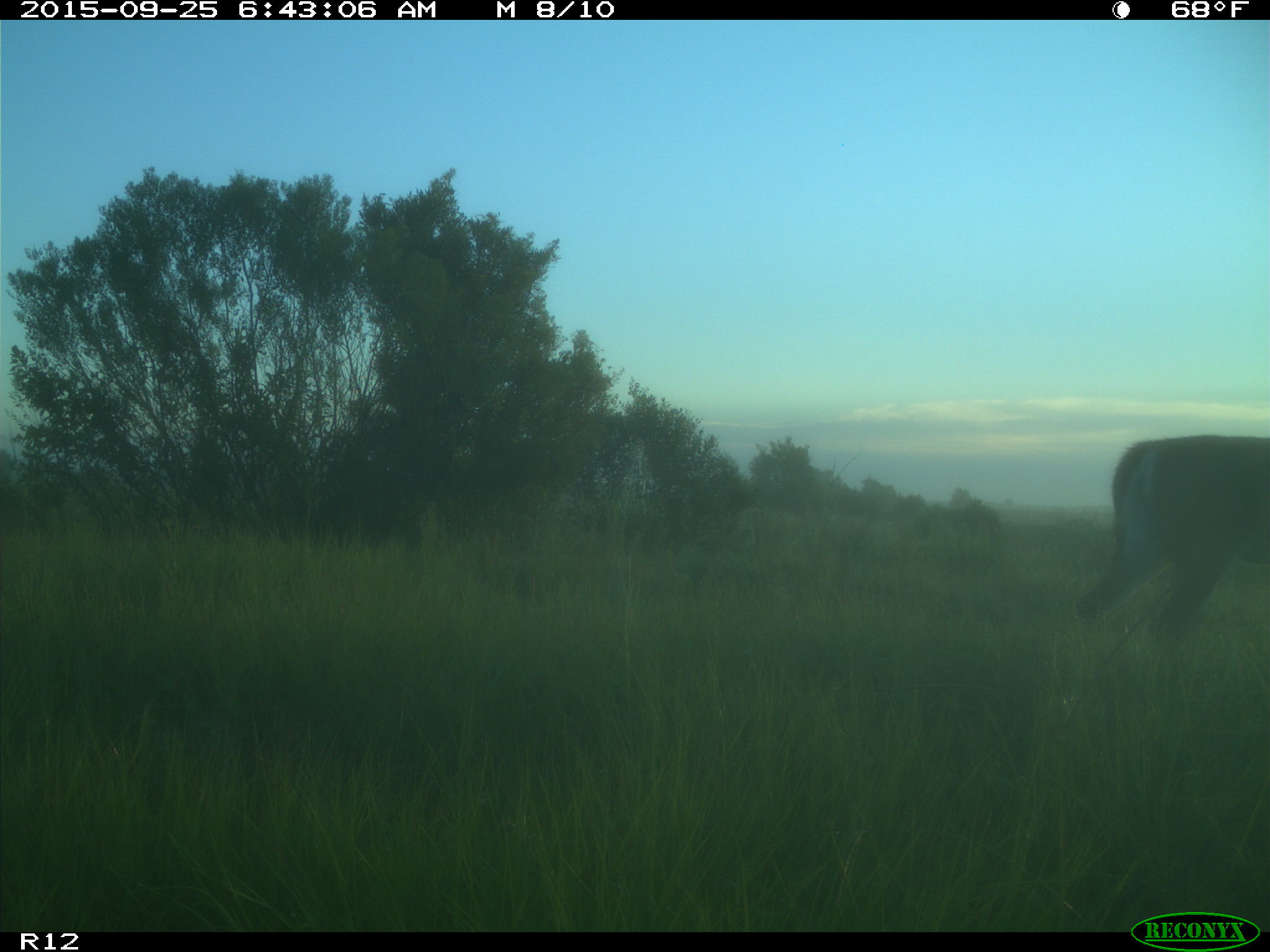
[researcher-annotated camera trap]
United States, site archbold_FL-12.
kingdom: Animalia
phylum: Chordata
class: Mammalia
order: Artiodactyla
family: Cervidae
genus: Odocoileus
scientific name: Odocoileus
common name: deer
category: unidentified deer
Unidentified deer (deer) (Odocoileus).